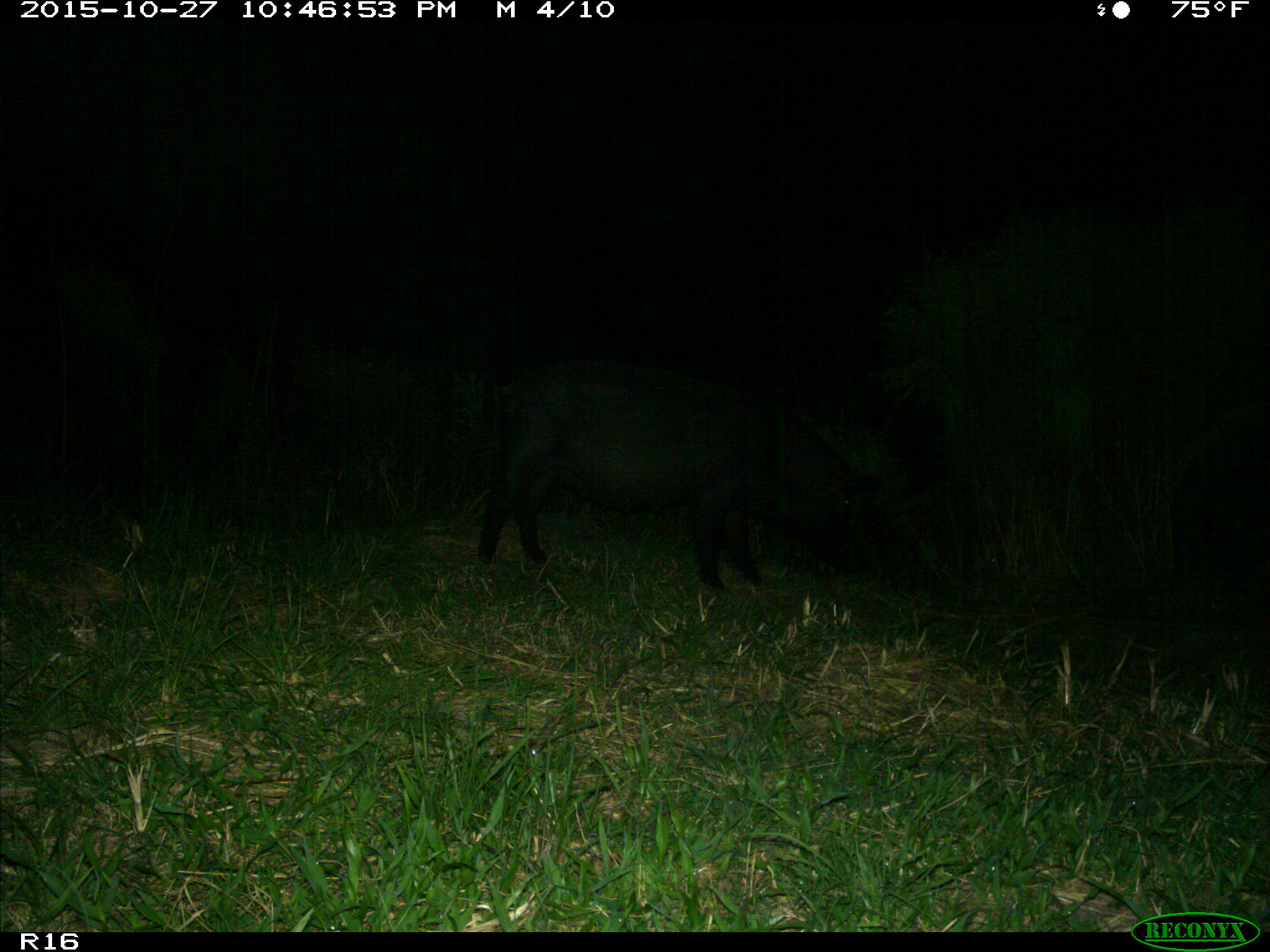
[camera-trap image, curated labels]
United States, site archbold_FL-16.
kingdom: Animalia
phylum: Chordata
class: Mammalia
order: Artiodactyla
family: Suidae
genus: Sus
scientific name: Sus scrofa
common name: wild boar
Sus scrofa (wild boar).